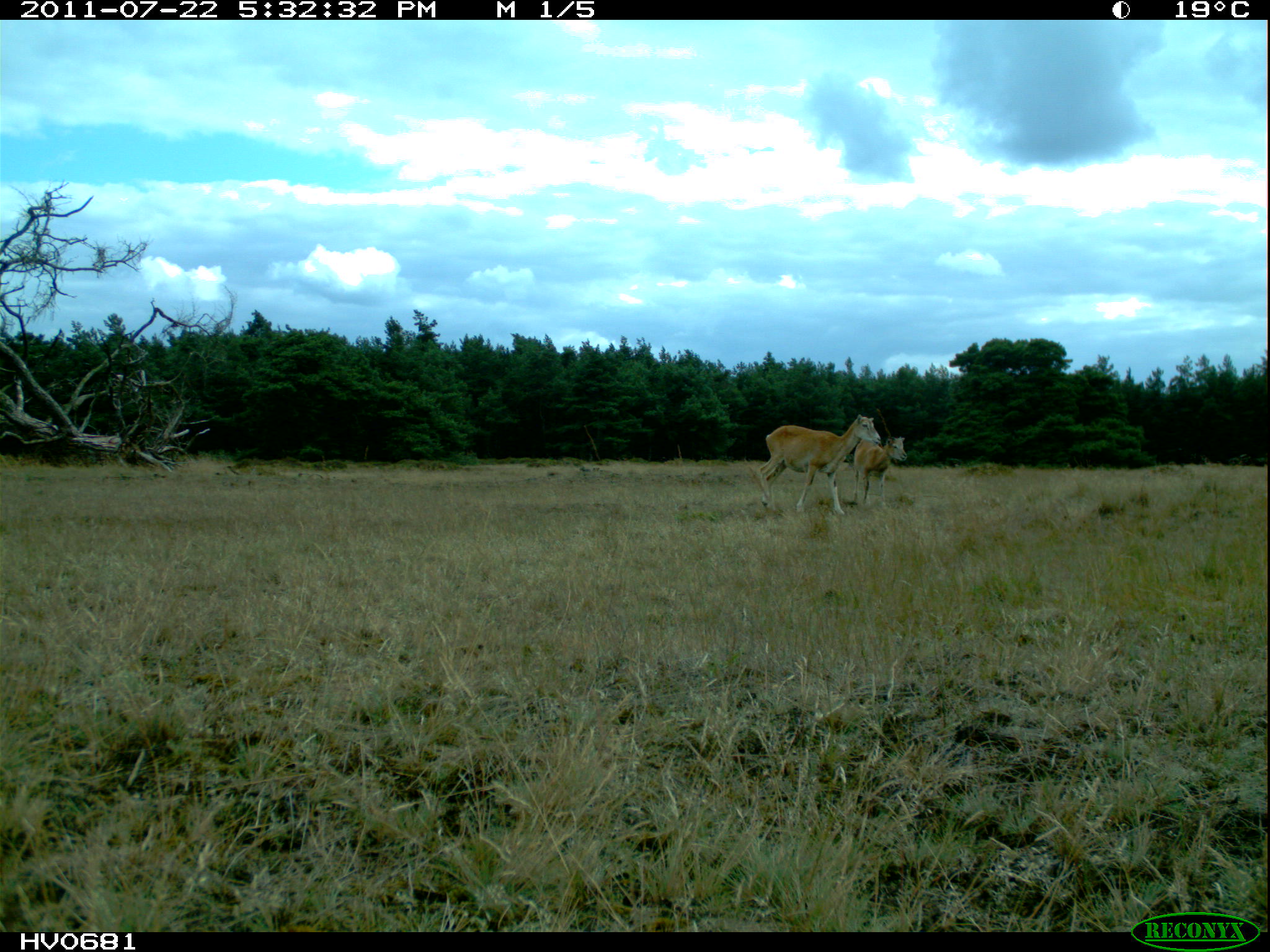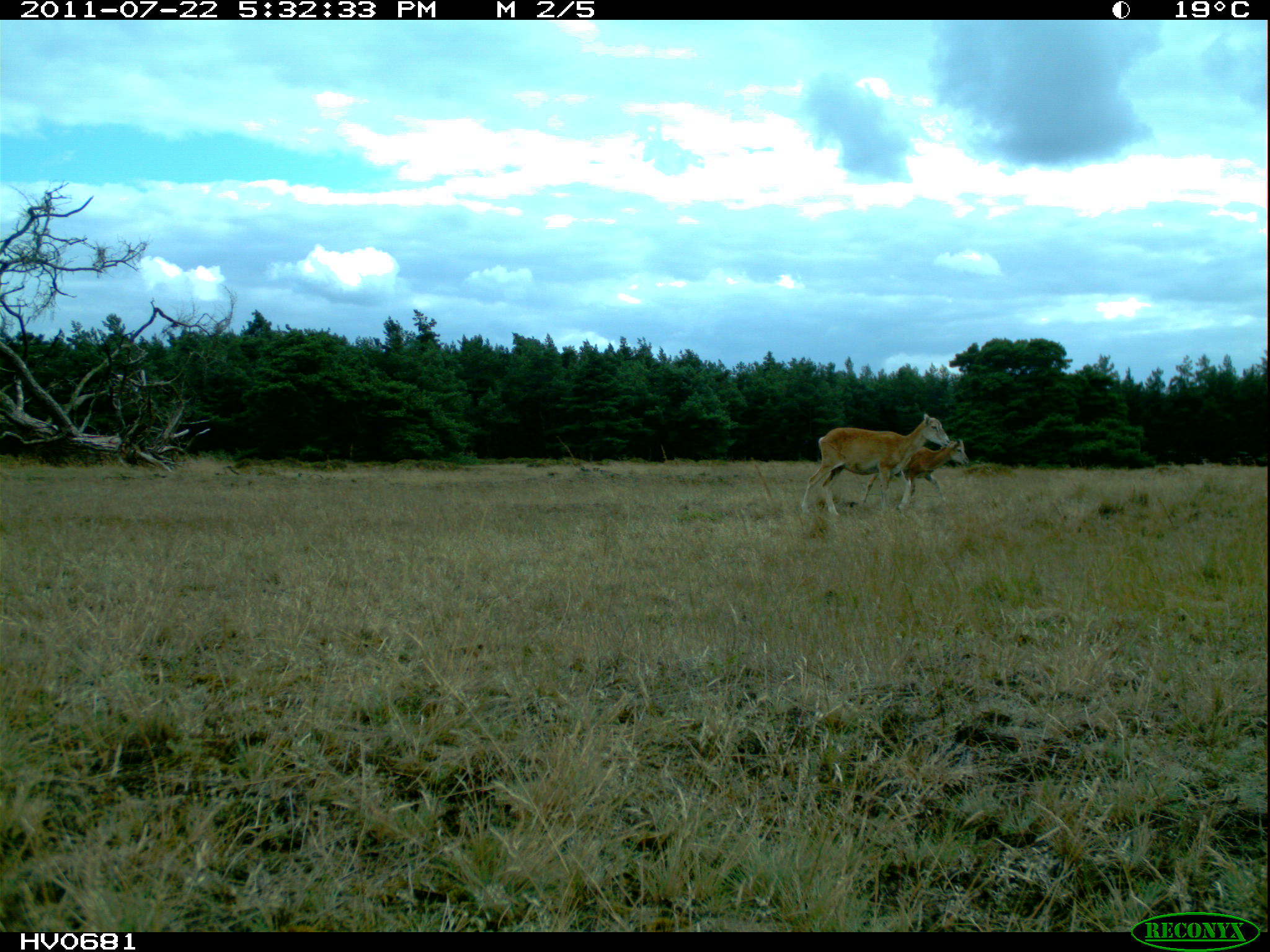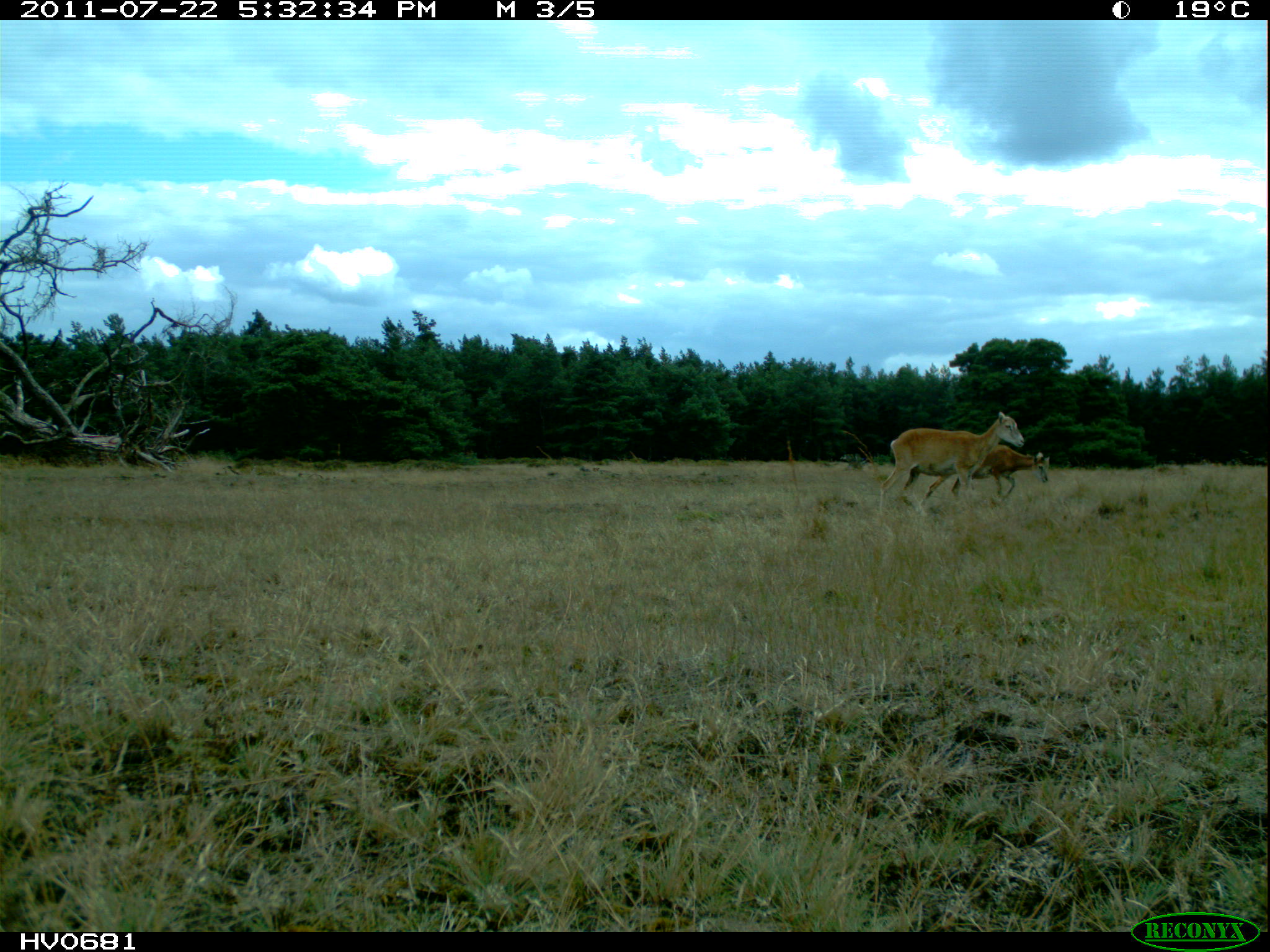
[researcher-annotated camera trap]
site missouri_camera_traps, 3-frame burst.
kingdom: Animalia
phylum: Chordata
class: Mammalia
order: Artiodactyla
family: Bovidae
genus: Ovis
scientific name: Ovis ammon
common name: mouflon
Mouflon (Ovis ammon). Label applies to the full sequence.